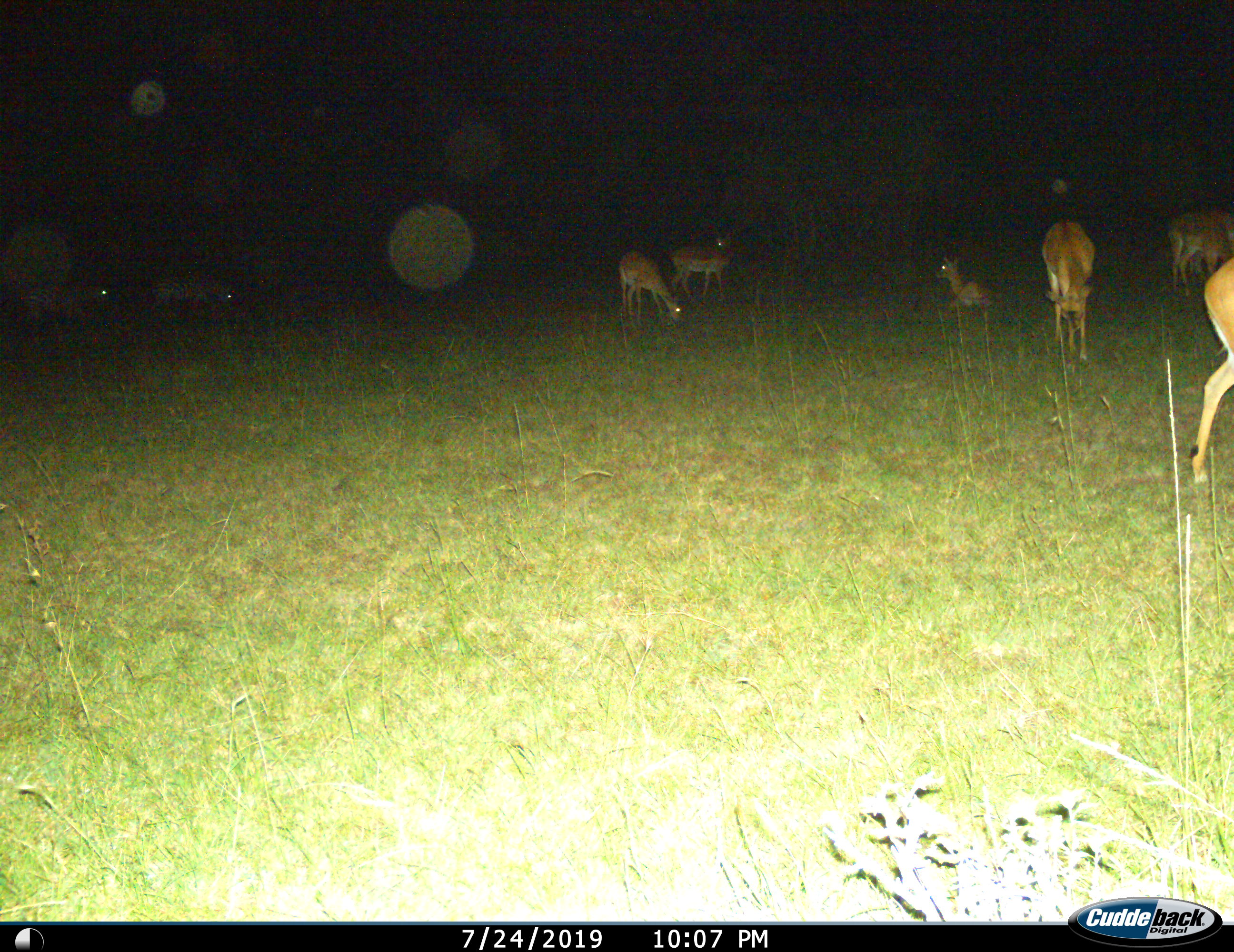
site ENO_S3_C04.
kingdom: Animalia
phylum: Chordata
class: Mammalia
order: Artiodactyla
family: Bovidae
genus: Aepyceros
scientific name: Aepyceros melampus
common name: impala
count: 8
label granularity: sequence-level